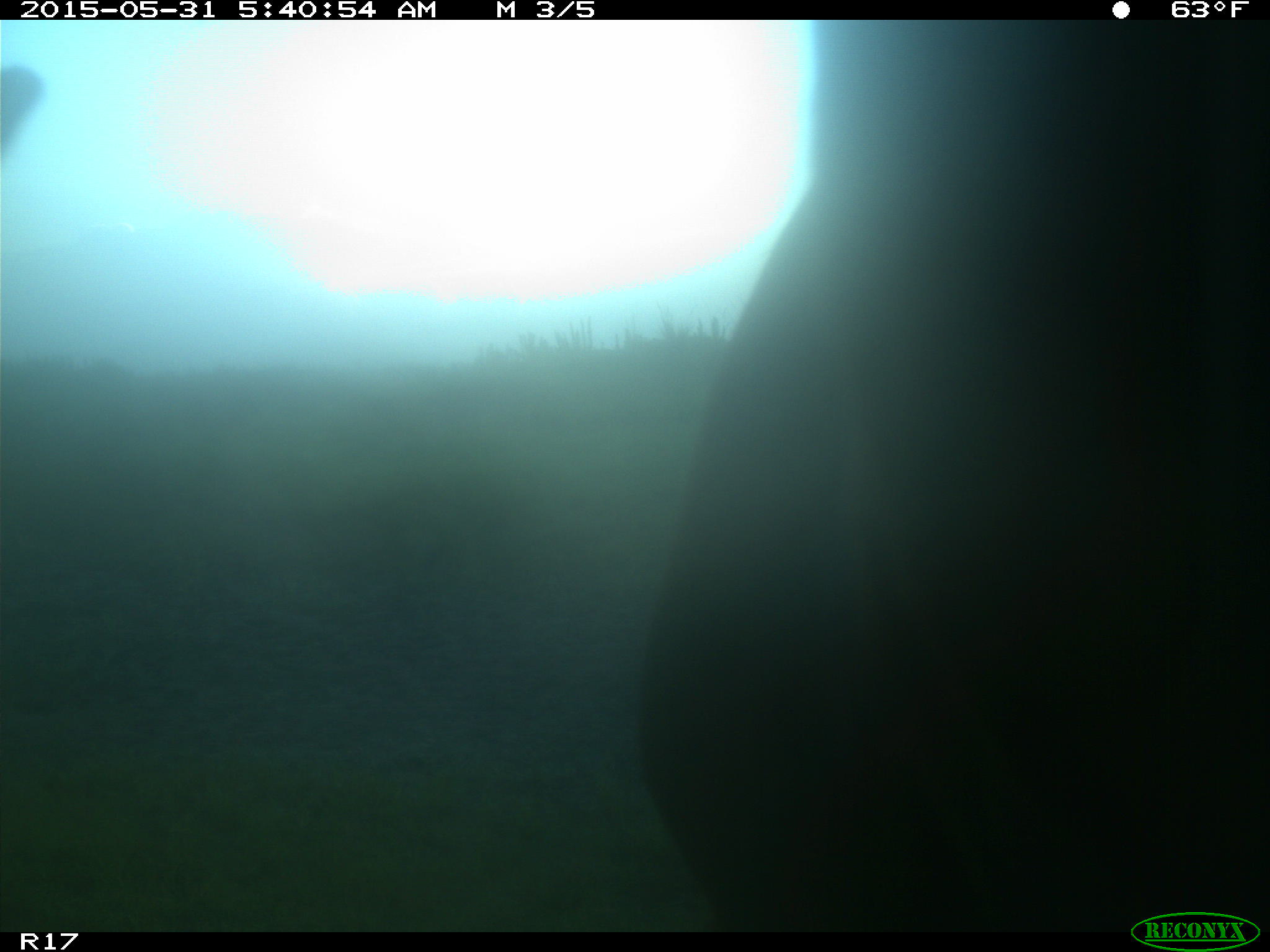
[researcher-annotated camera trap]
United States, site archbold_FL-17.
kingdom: Animalia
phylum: Chordata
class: Mammalia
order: Artiodactyla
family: Bovidae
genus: Bos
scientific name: Bos taurus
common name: domestic cow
Bos taurus (domestic cow).